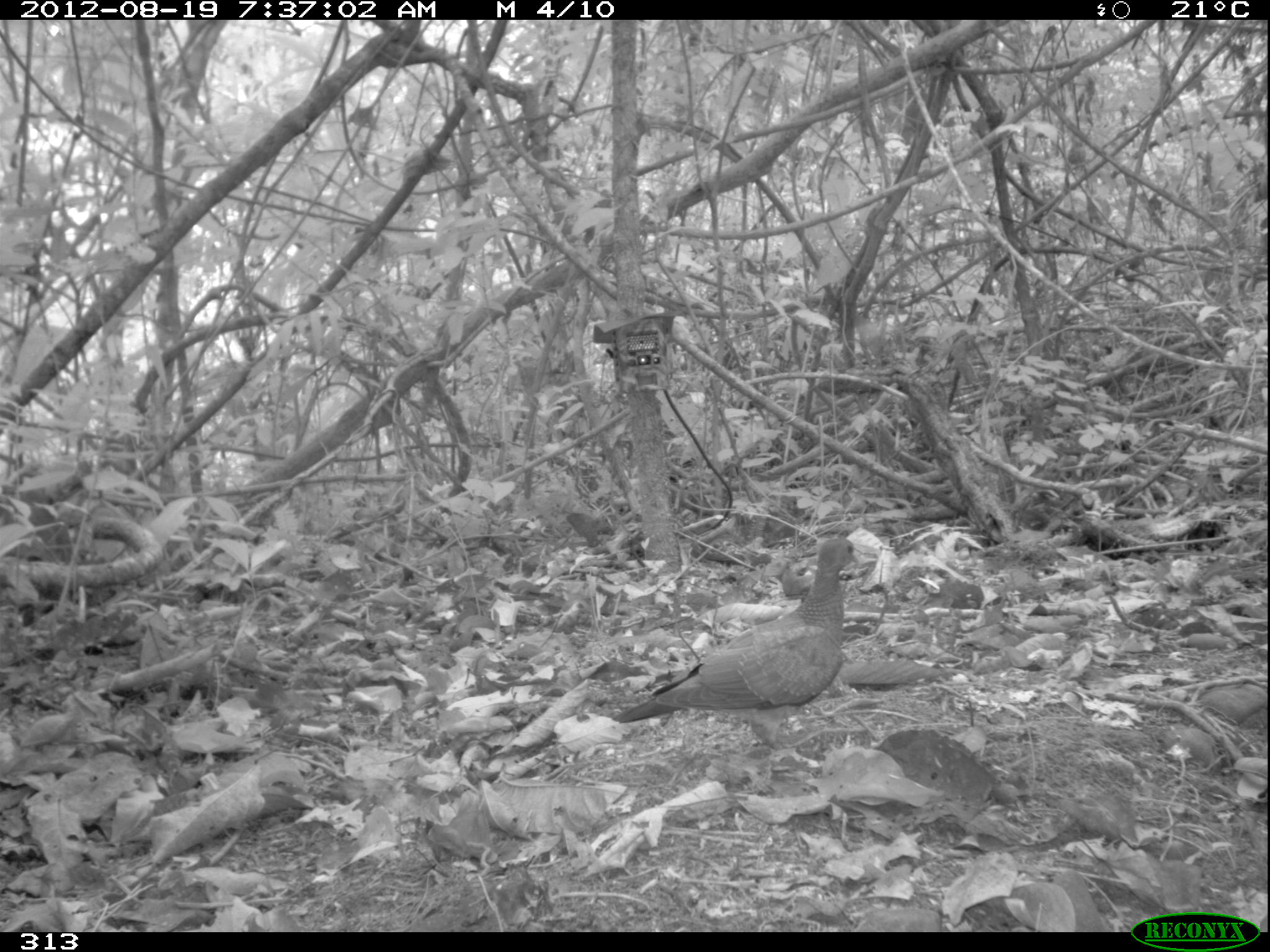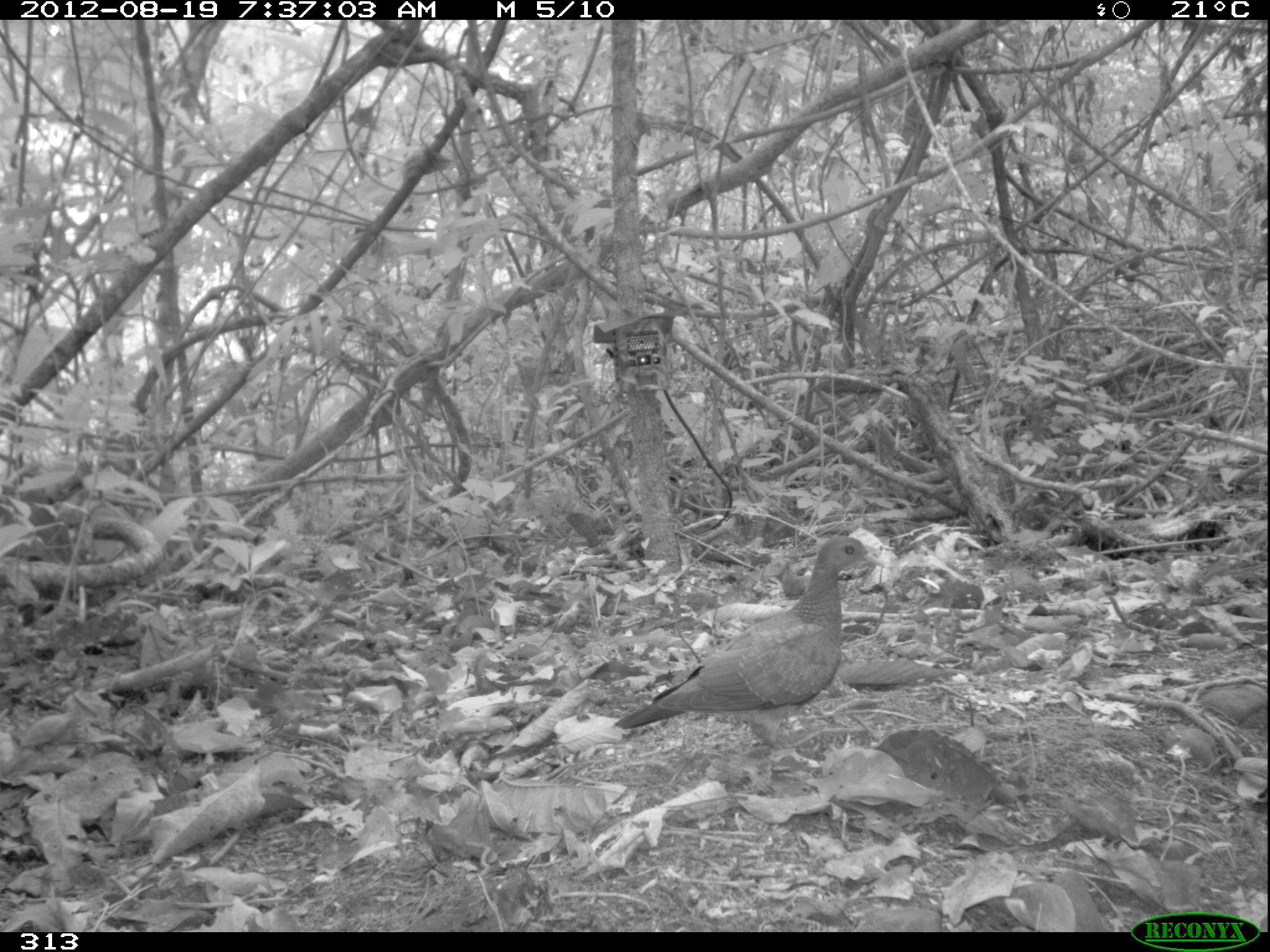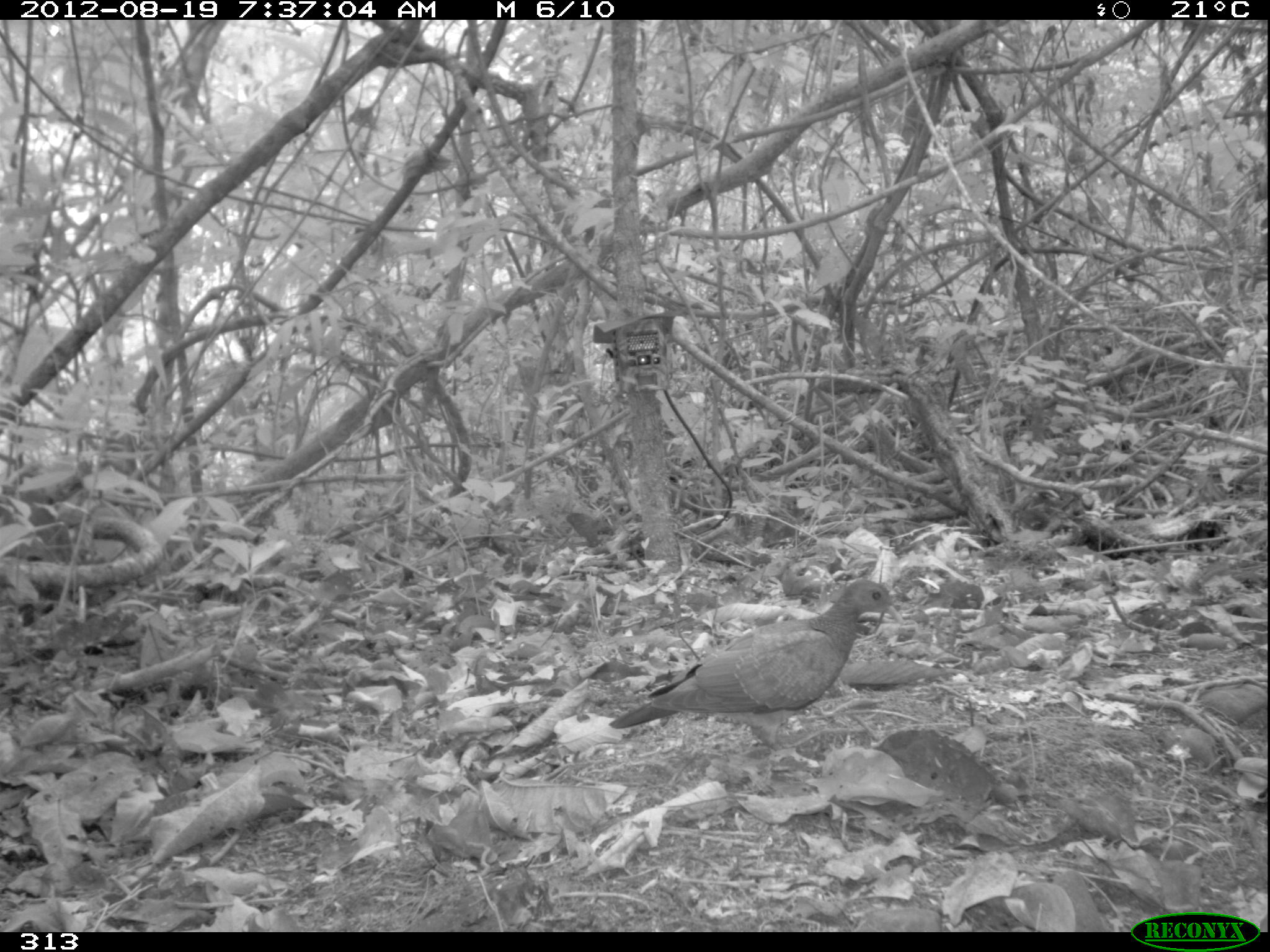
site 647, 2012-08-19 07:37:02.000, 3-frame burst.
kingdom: Animalia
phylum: Chordata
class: Aves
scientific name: Aves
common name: bird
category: unknown bird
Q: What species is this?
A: Unknown bird (bird) (Aves).